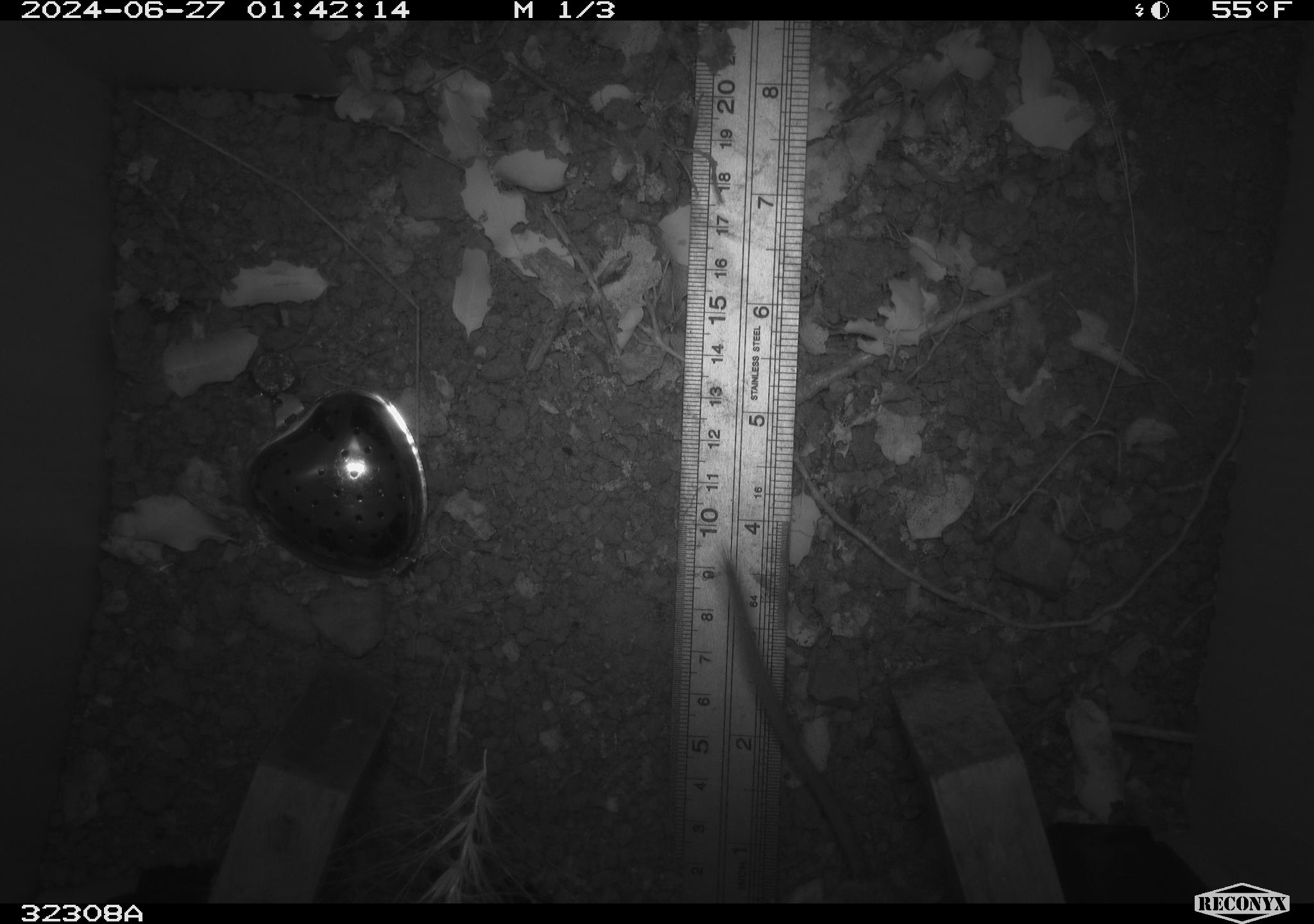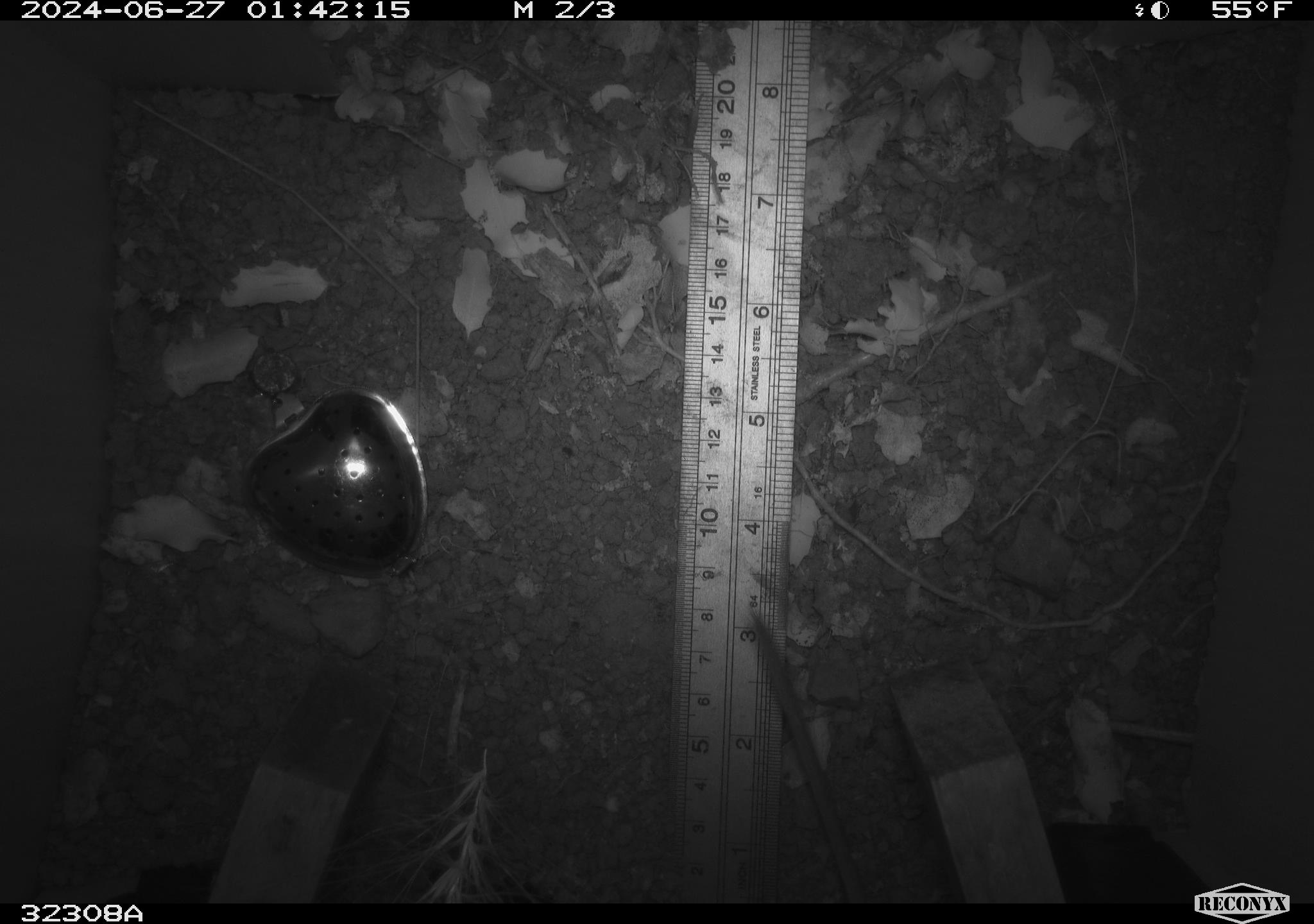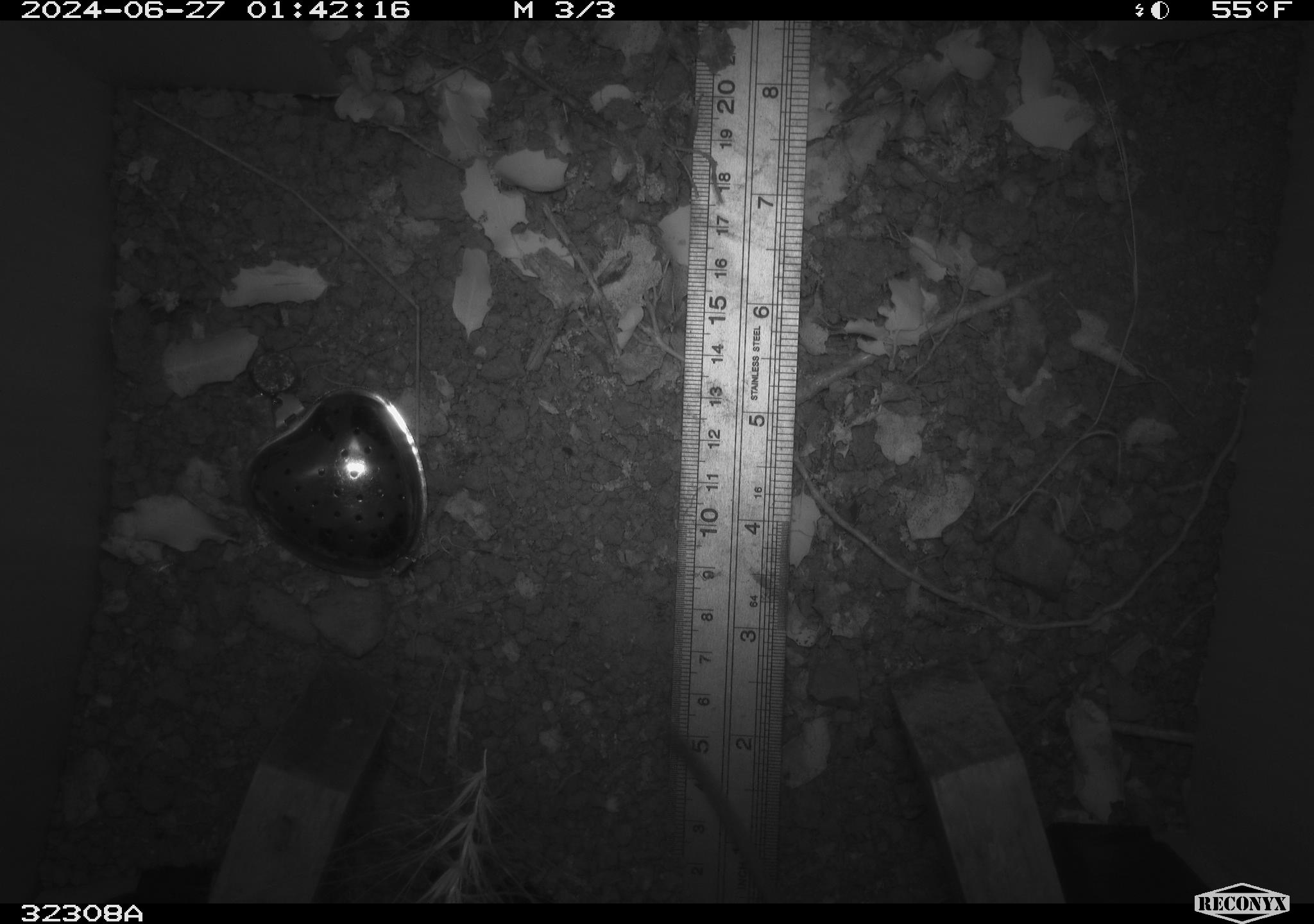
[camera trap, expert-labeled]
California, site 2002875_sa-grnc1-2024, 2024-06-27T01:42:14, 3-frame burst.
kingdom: Animalia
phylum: Chordata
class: Mammalia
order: Rodentia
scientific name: Rodentia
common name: rodent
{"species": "rodent (Rodentia)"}